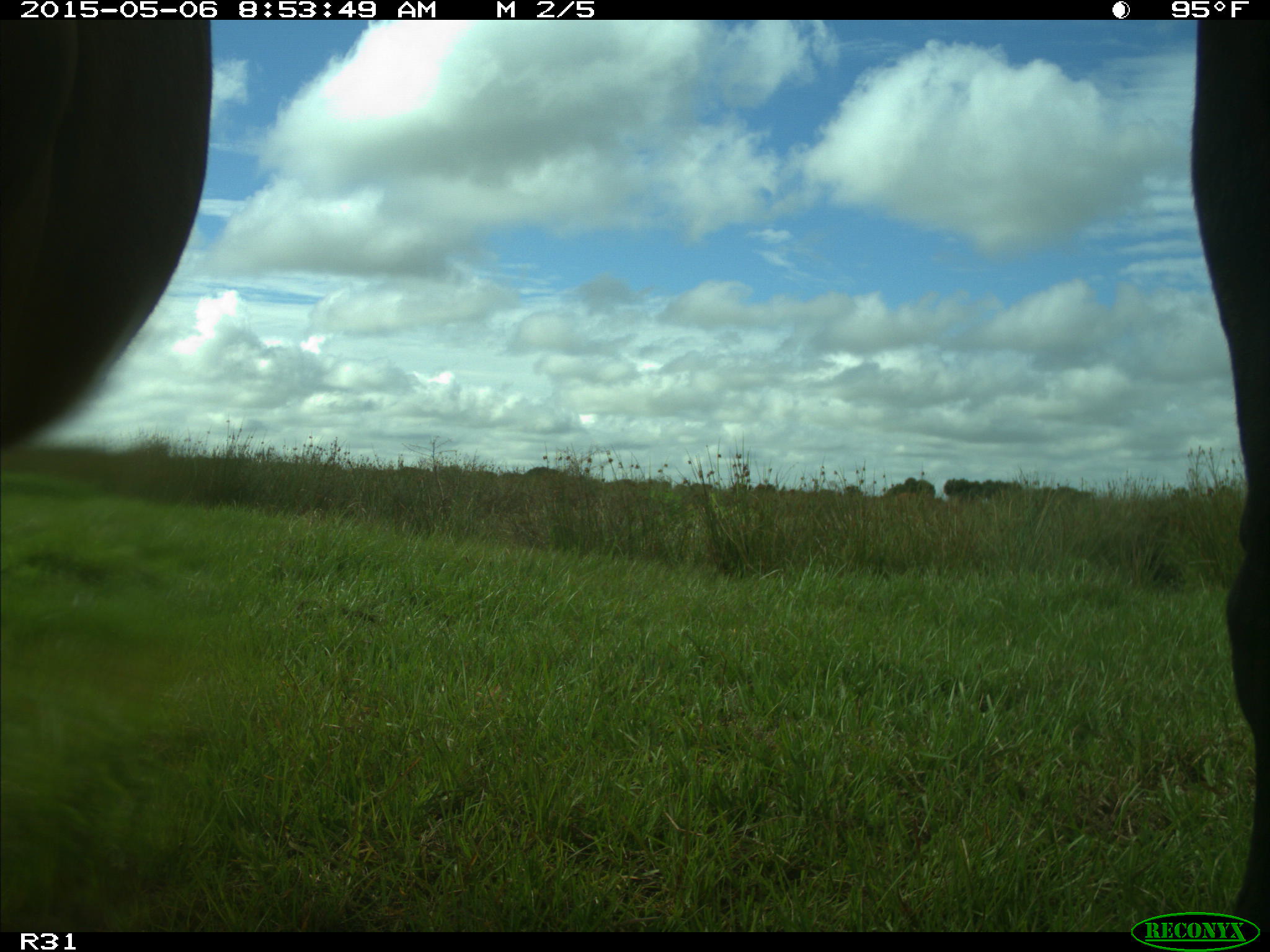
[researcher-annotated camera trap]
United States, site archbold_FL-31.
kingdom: Animalia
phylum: Chordata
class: Mammalia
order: Artiodactyla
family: Bovidae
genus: Bos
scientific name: Bos taurus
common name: domestic cow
Bos taurus (domestic cow).